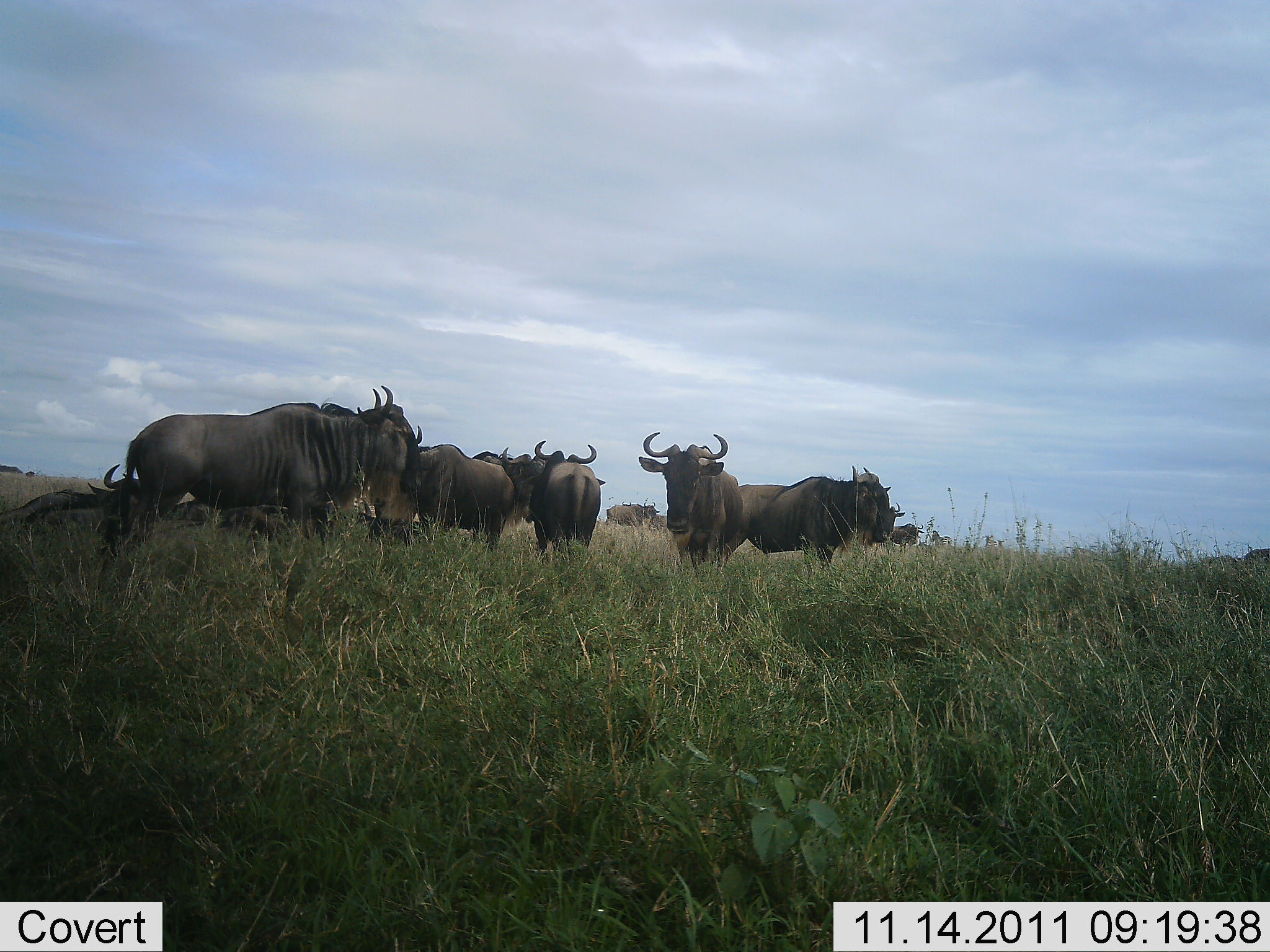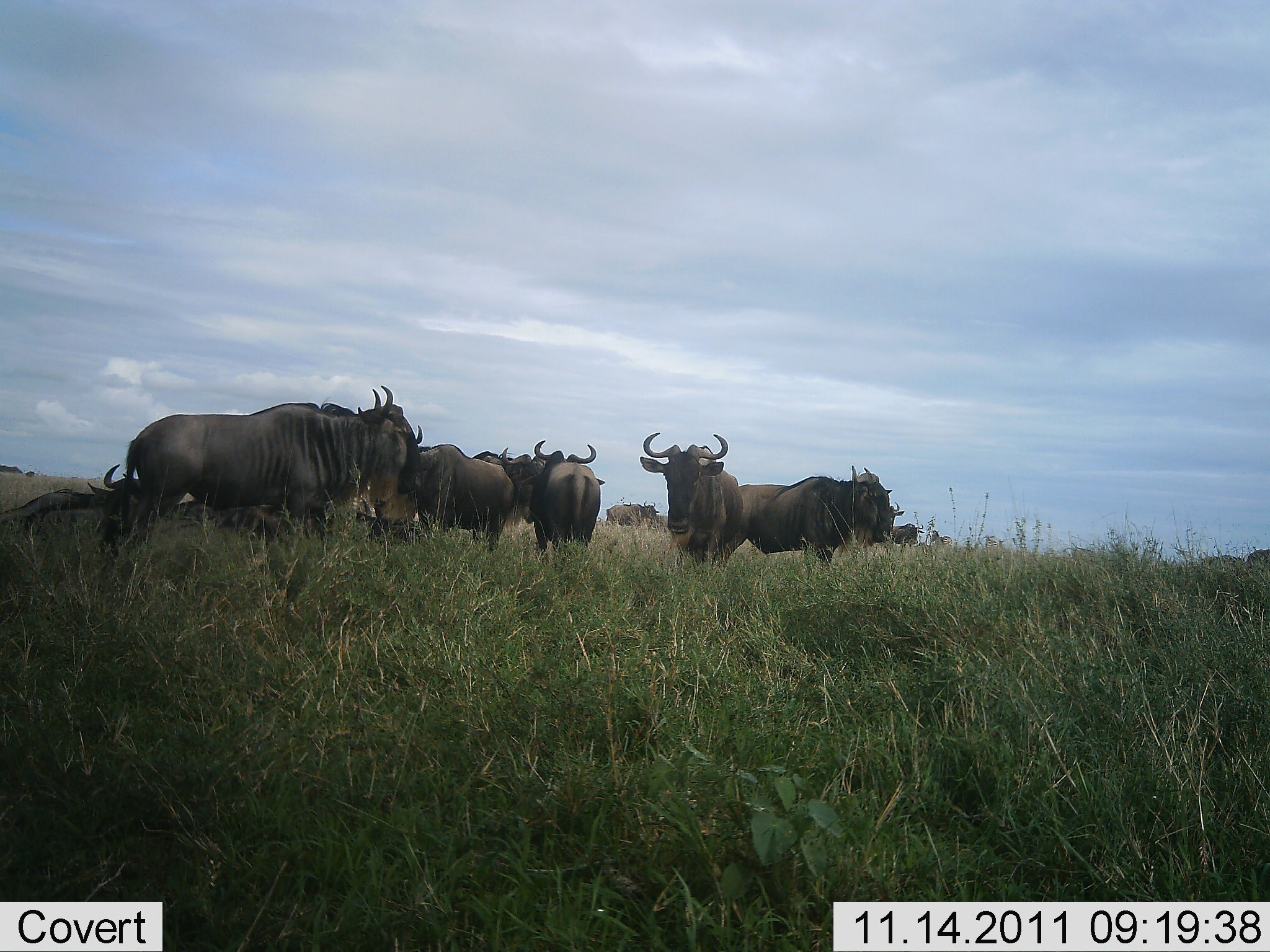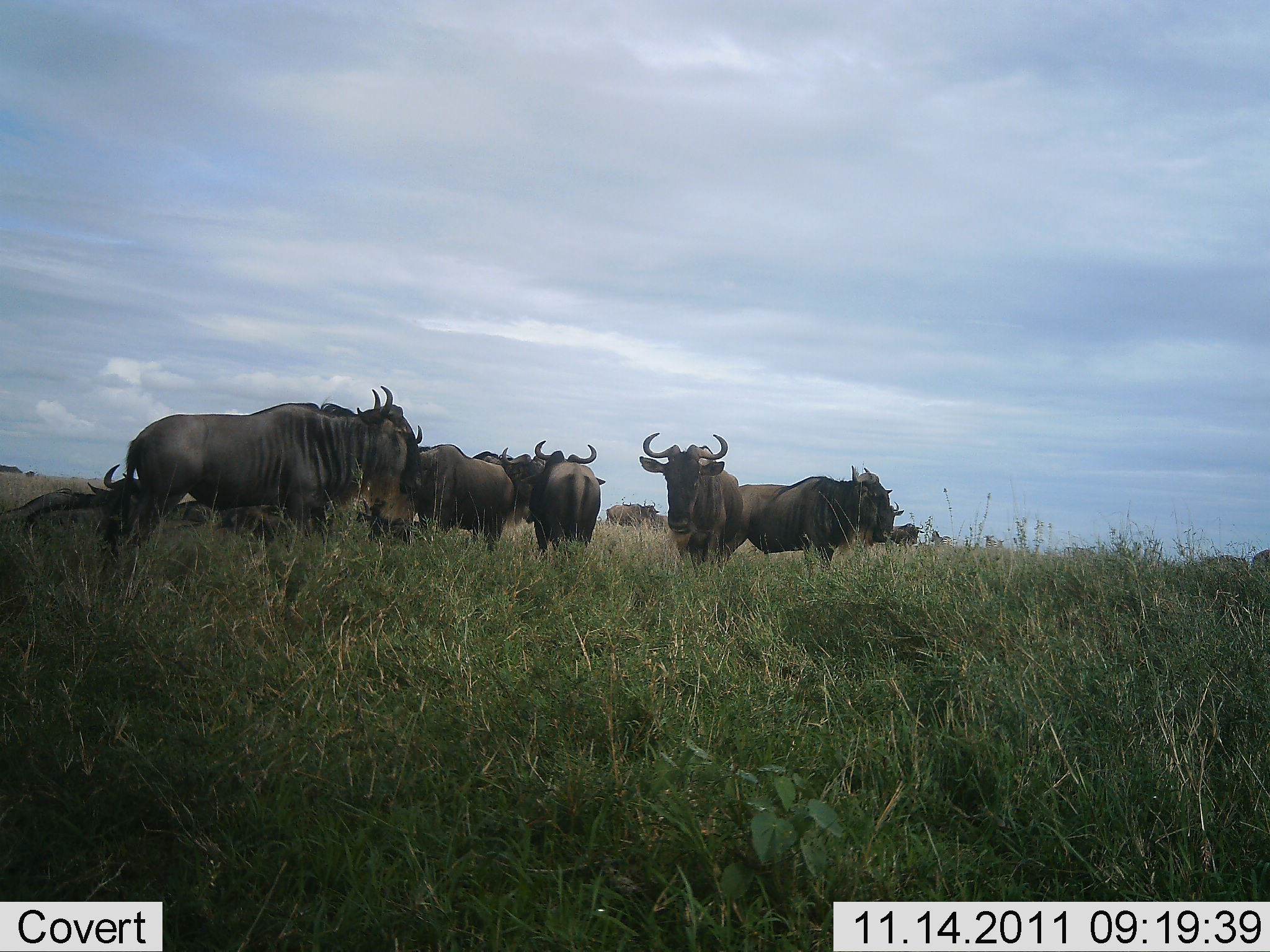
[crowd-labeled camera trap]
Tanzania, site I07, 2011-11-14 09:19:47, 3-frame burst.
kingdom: Animalia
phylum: Chordata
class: Mammalia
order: Artiodactyla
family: Bovidae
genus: Connochaetes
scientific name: Connochaetes taurinus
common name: blue wildebeest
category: wildebeest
Wildebeest (blue wildebeest) (Connochaetes taurinus), count 9. Behavior (volunteer vote fractions): standing 100%, resting 58%, moving 8%, interacting 8%. Young present (vote fraction): 0%. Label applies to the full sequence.